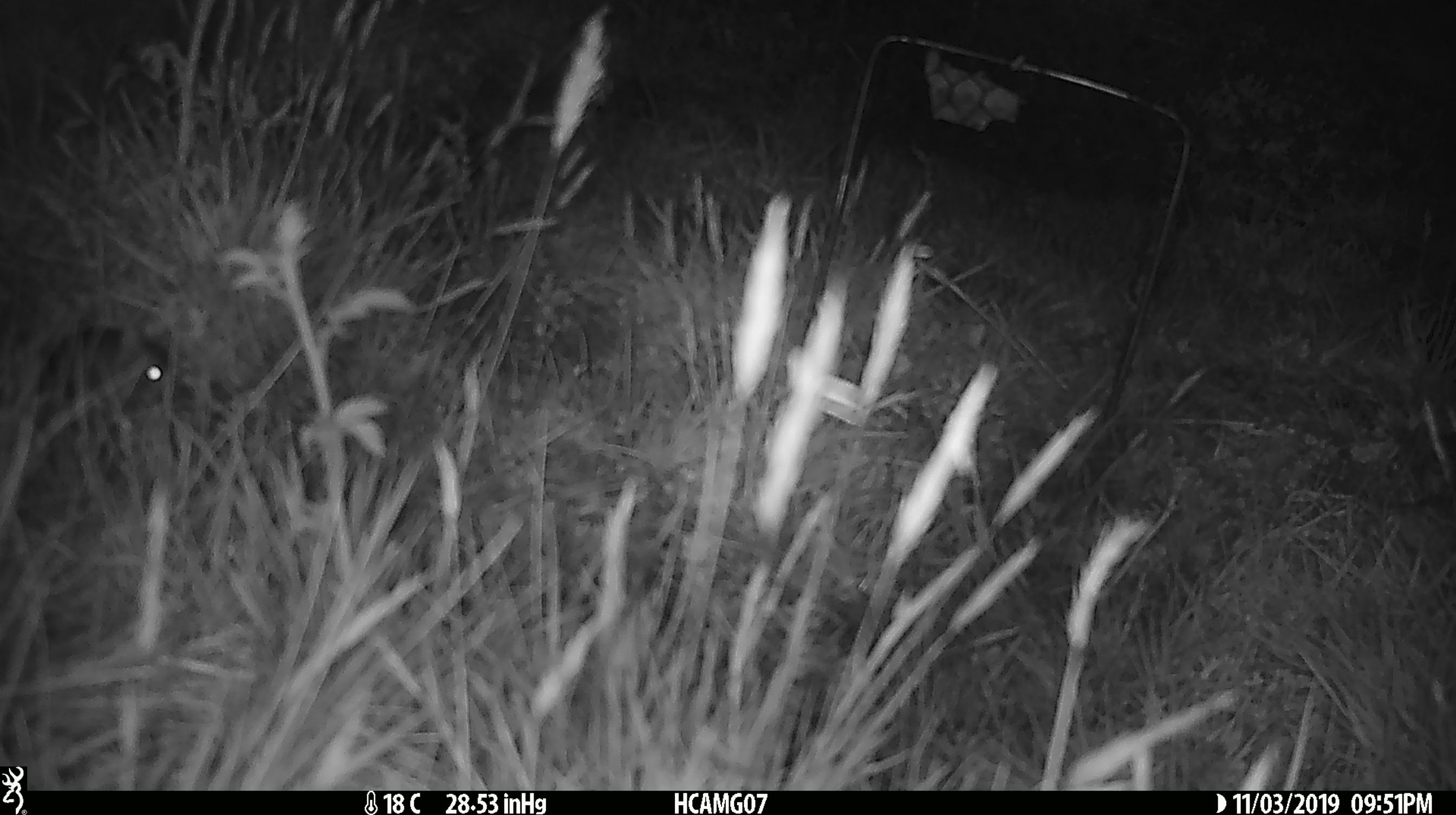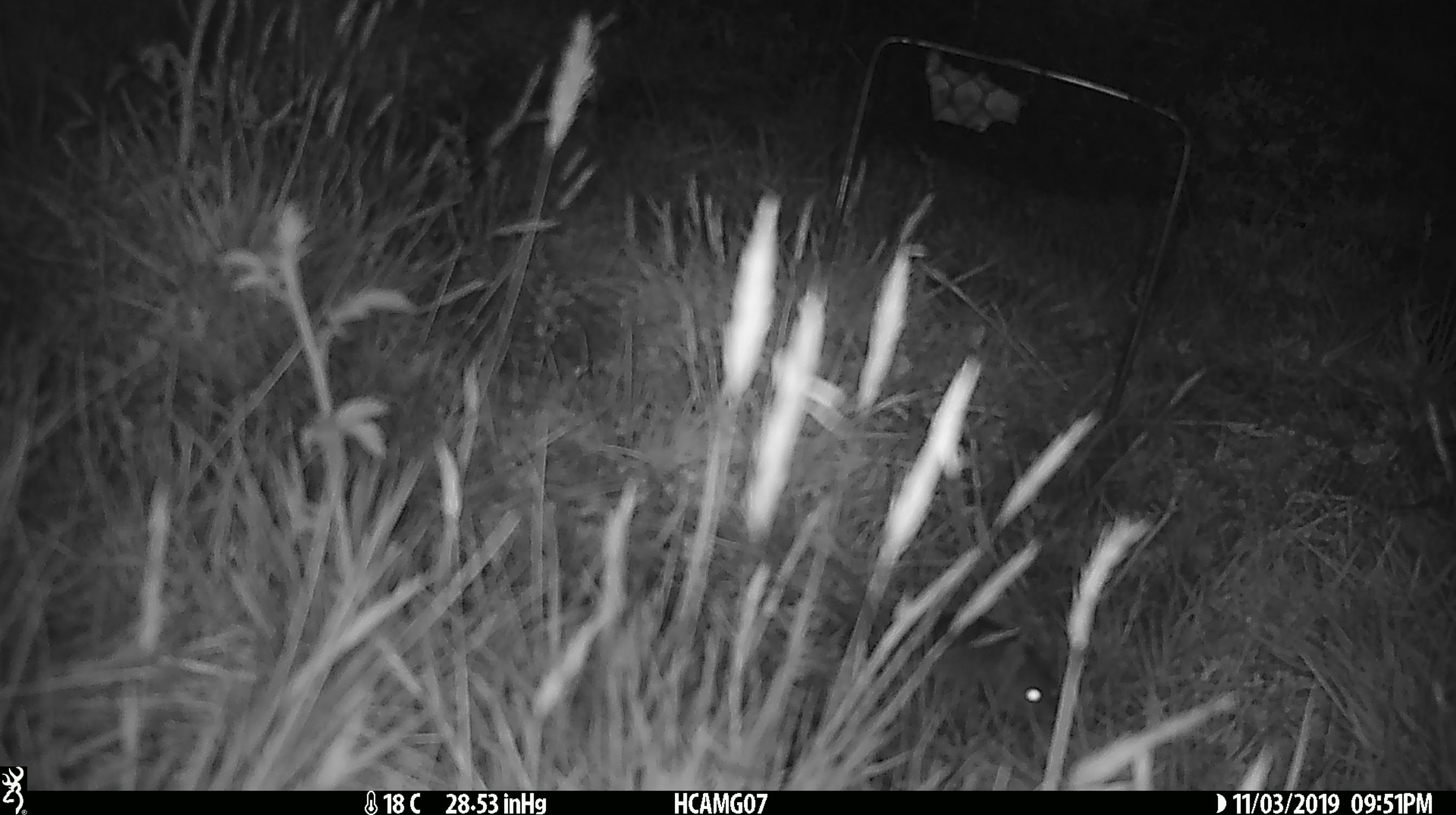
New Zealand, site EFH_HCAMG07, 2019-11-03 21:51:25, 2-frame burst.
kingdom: Animalia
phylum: Chordata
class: Mammalia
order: Rodentia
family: Muridae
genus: Mus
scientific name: Mus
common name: mouse